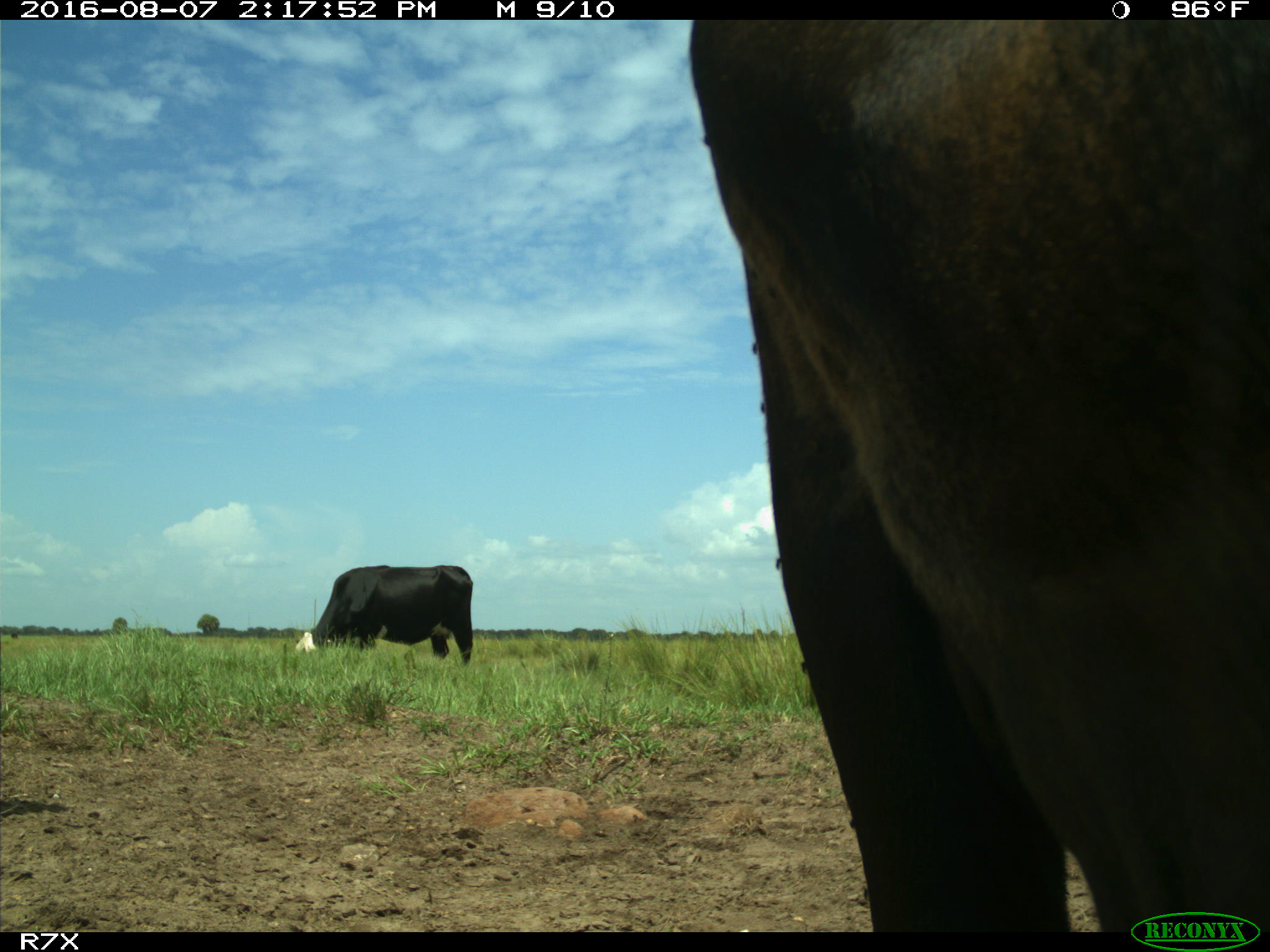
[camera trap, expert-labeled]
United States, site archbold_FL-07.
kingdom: Animalia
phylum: Chordata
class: Mammalia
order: Artiodactyla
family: Bovidae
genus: Bos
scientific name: Bos taurus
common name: domestic cow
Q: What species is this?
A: Bos taurus (domestic cow).